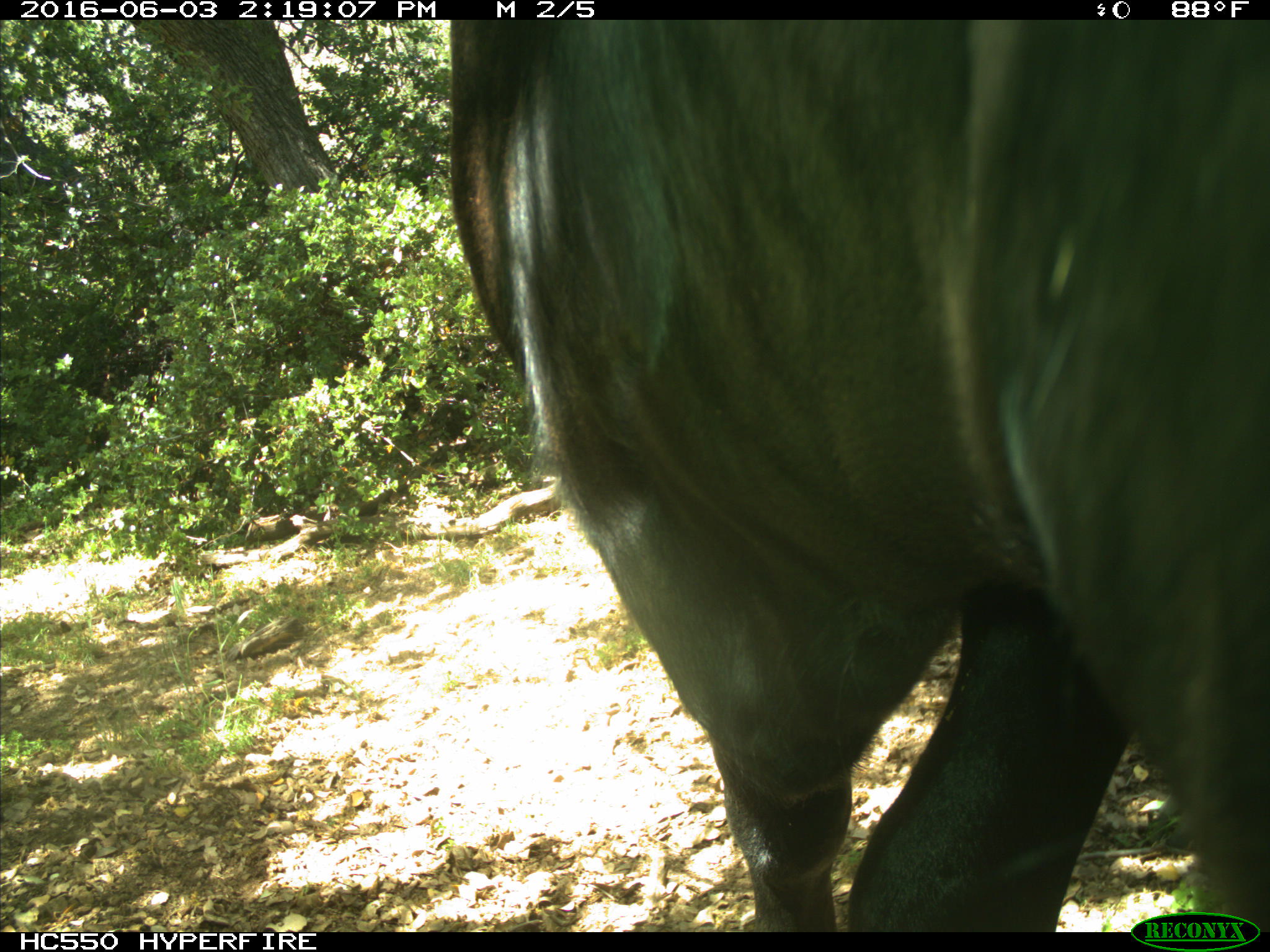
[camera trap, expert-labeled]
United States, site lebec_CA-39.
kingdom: Animalia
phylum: Chordata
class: Mammalia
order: Artiodactyla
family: Bovidae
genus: Bos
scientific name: Bos taurus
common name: domestic cow